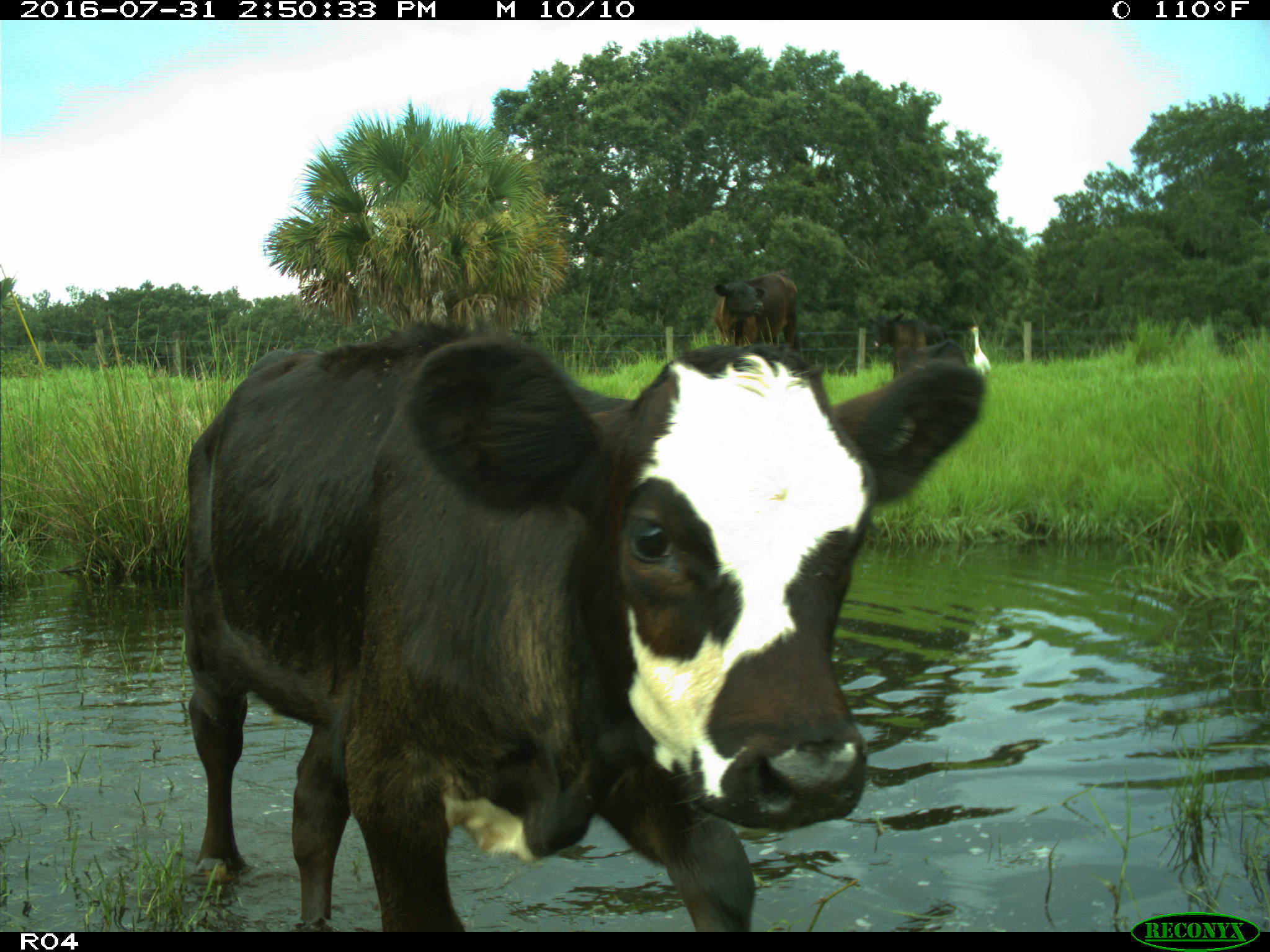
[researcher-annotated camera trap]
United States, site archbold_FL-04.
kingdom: Animalia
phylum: Chordata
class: Mammalia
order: Artiodactyla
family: Bovidae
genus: Bos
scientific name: Bos taurus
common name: domestic cow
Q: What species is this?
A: Bos taurus (domestic cow).